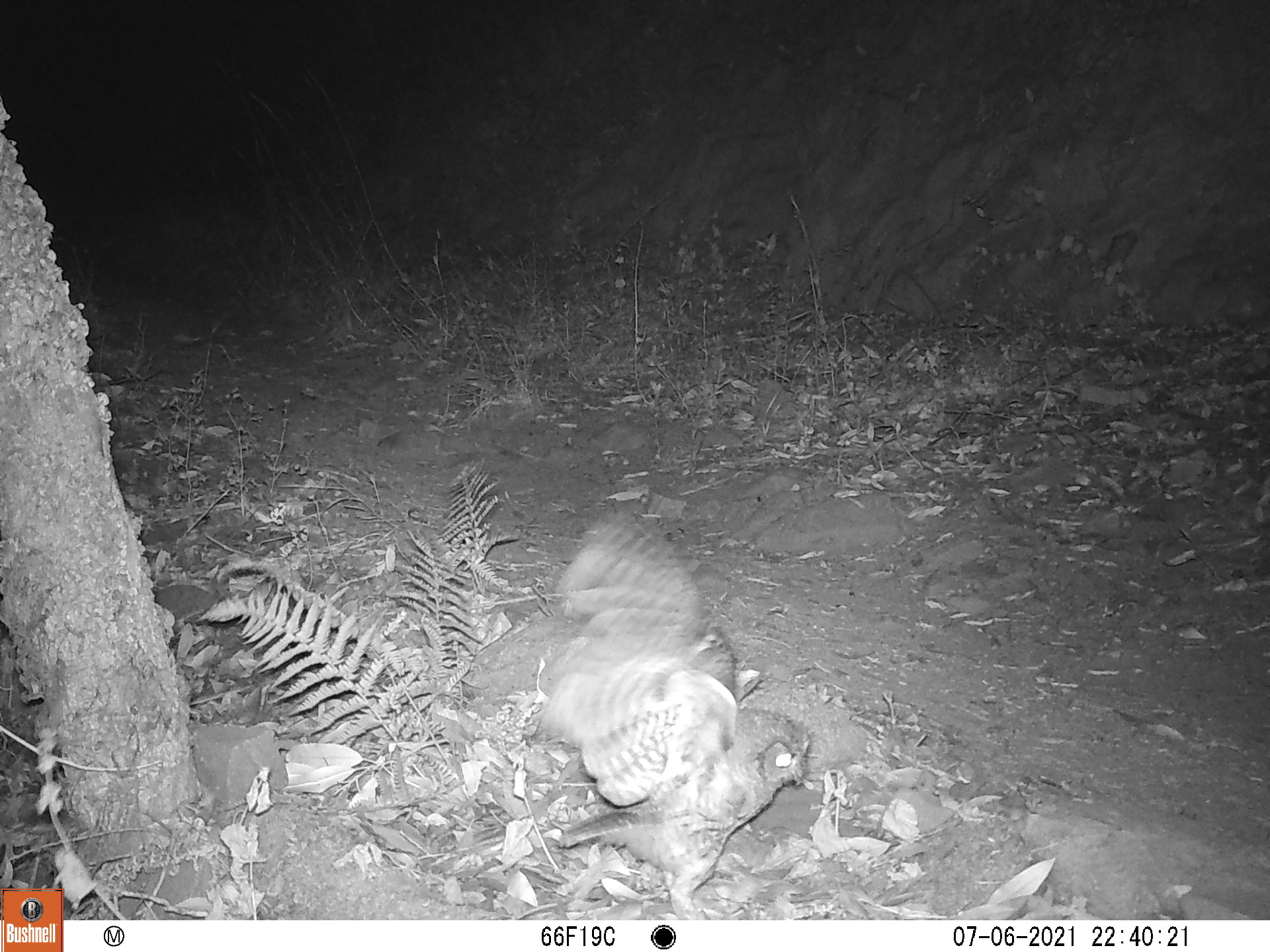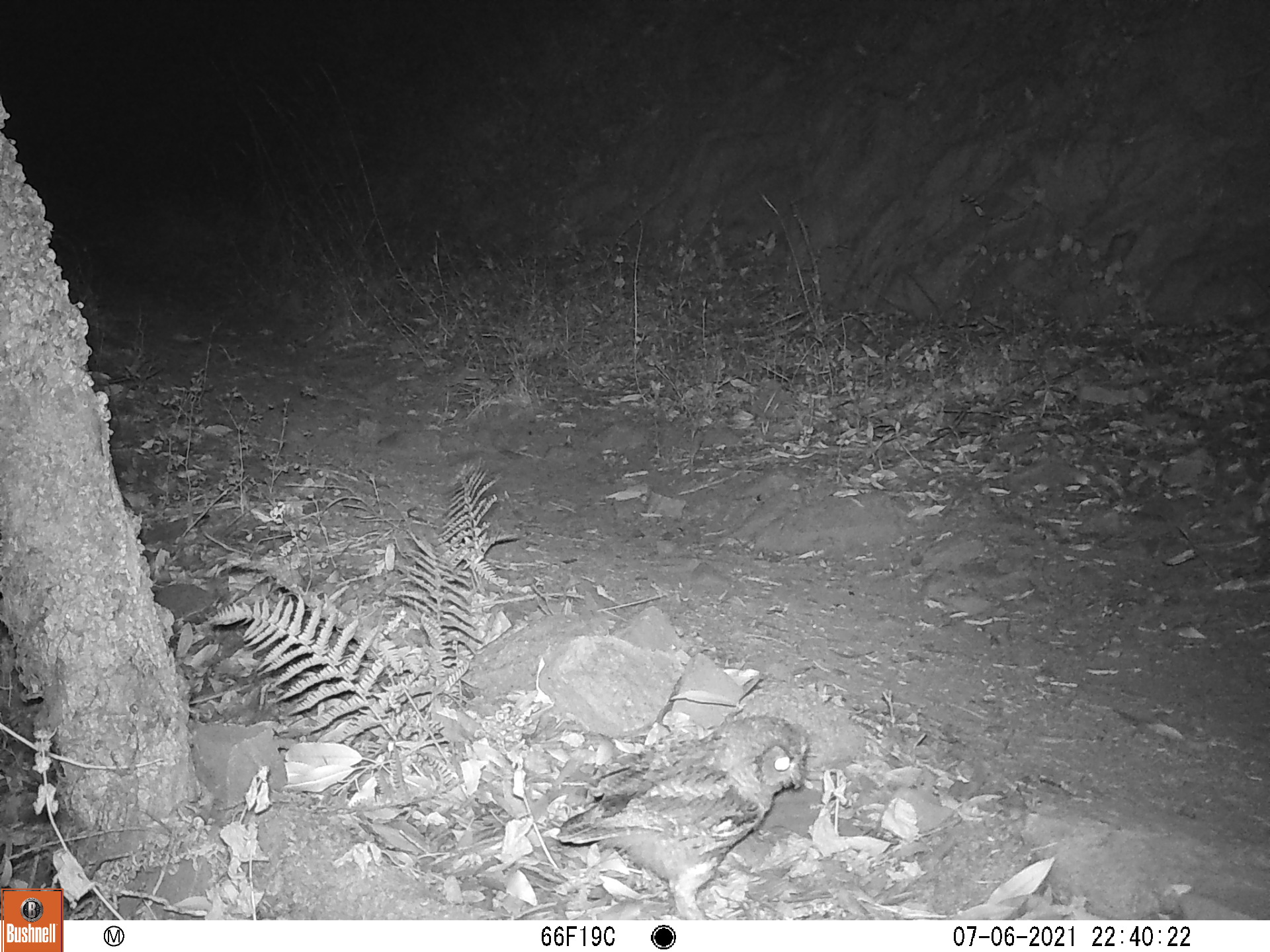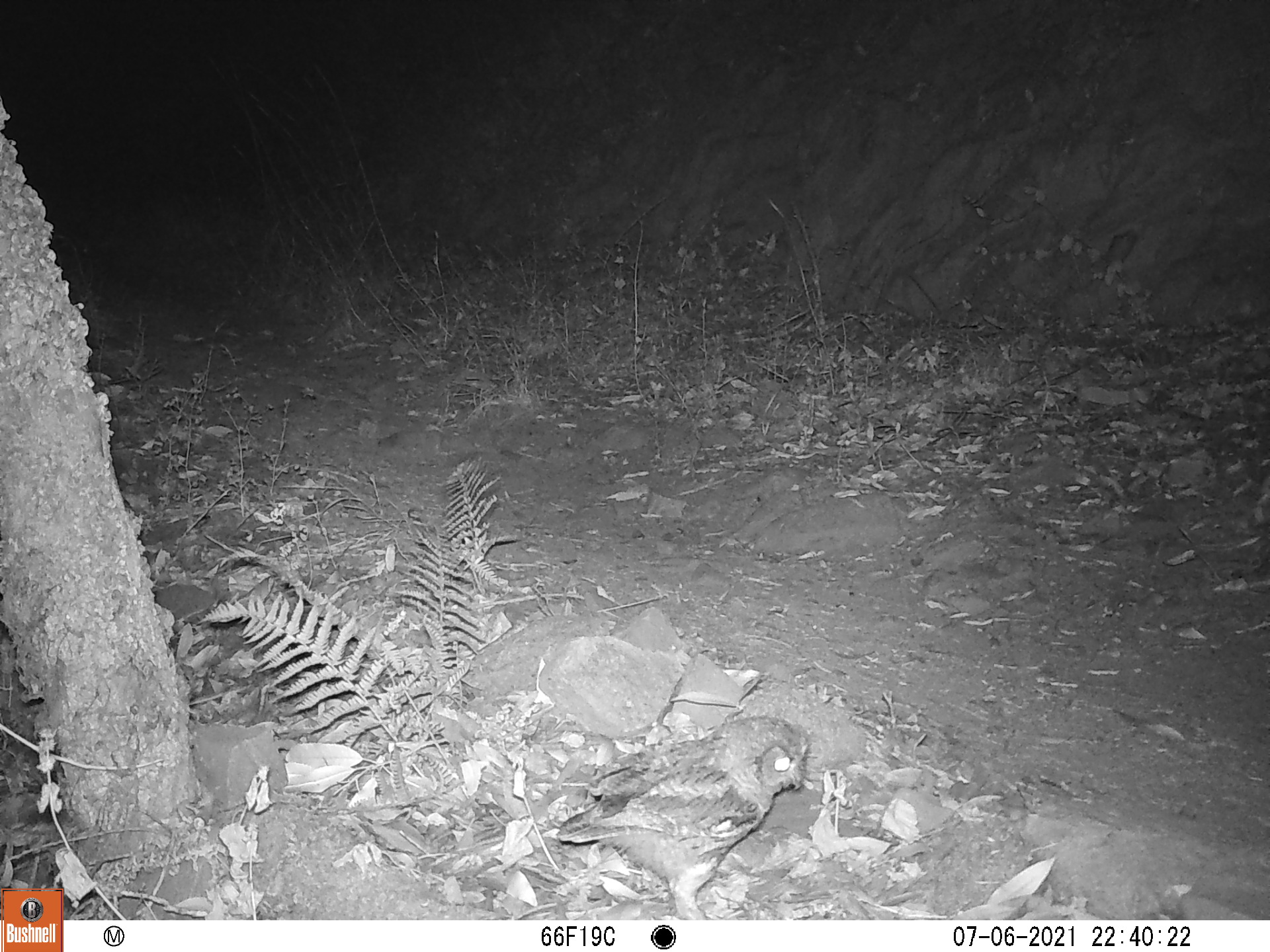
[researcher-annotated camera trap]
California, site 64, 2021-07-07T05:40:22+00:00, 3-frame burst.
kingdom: Animalia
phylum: Chordata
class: Aves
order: Strigiformes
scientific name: Strigiformes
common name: owl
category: unknown owl